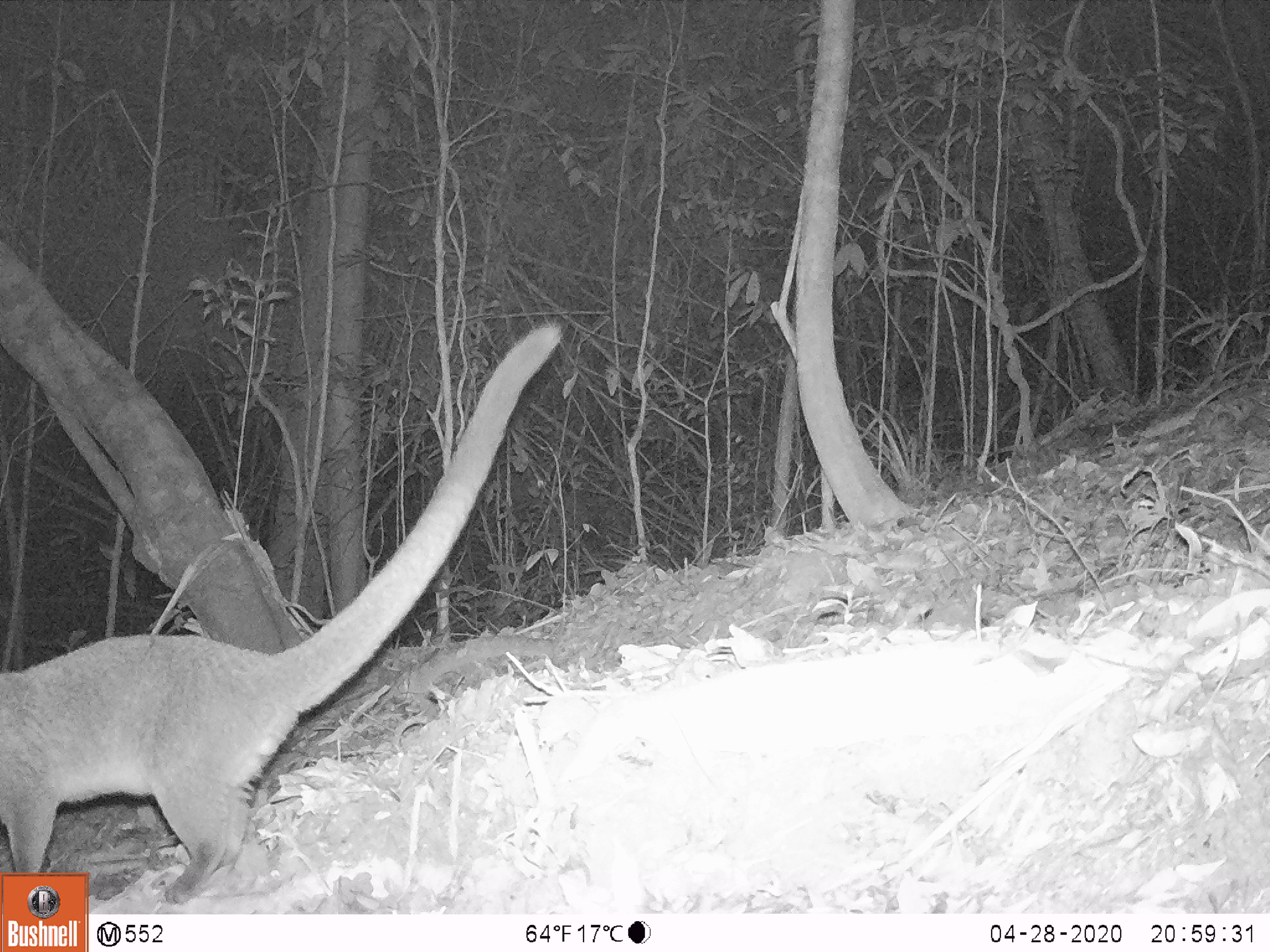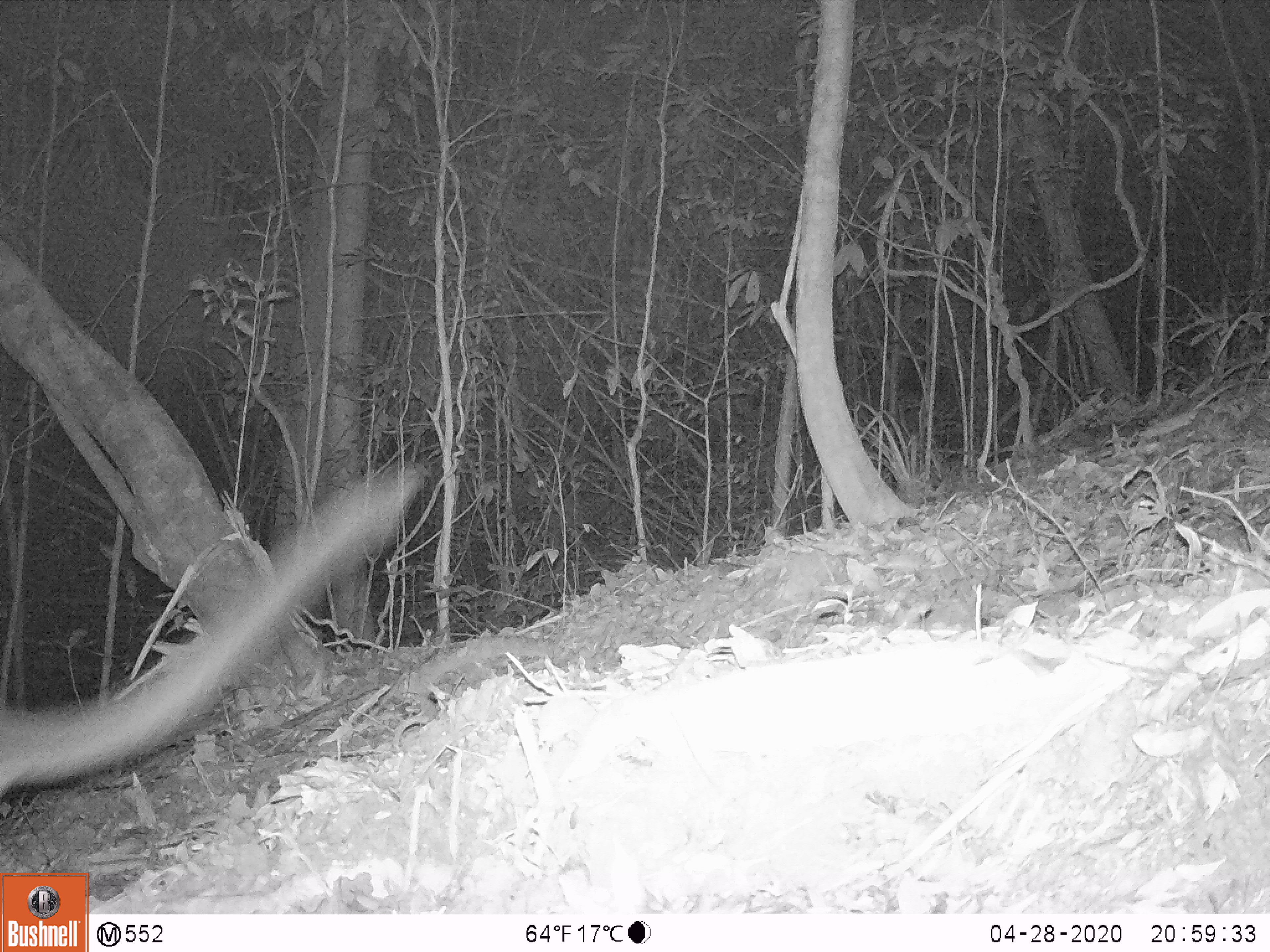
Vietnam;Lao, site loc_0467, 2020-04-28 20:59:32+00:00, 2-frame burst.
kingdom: Animalia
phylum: Chordata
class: Mammalia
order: Carnivora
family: Viverridae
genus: Paguma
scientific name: Paguma larvata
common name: masked palm civet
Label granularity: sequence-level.